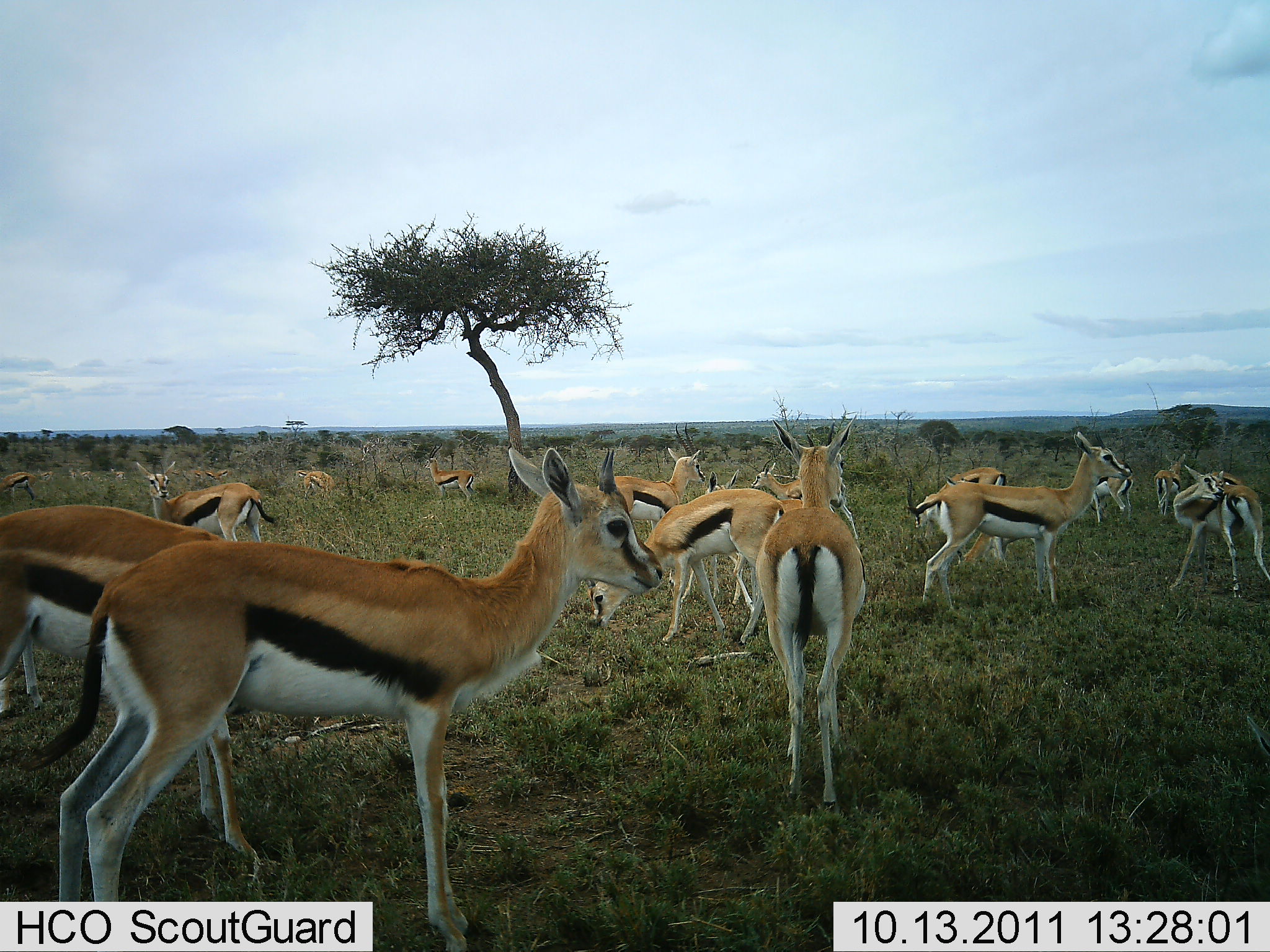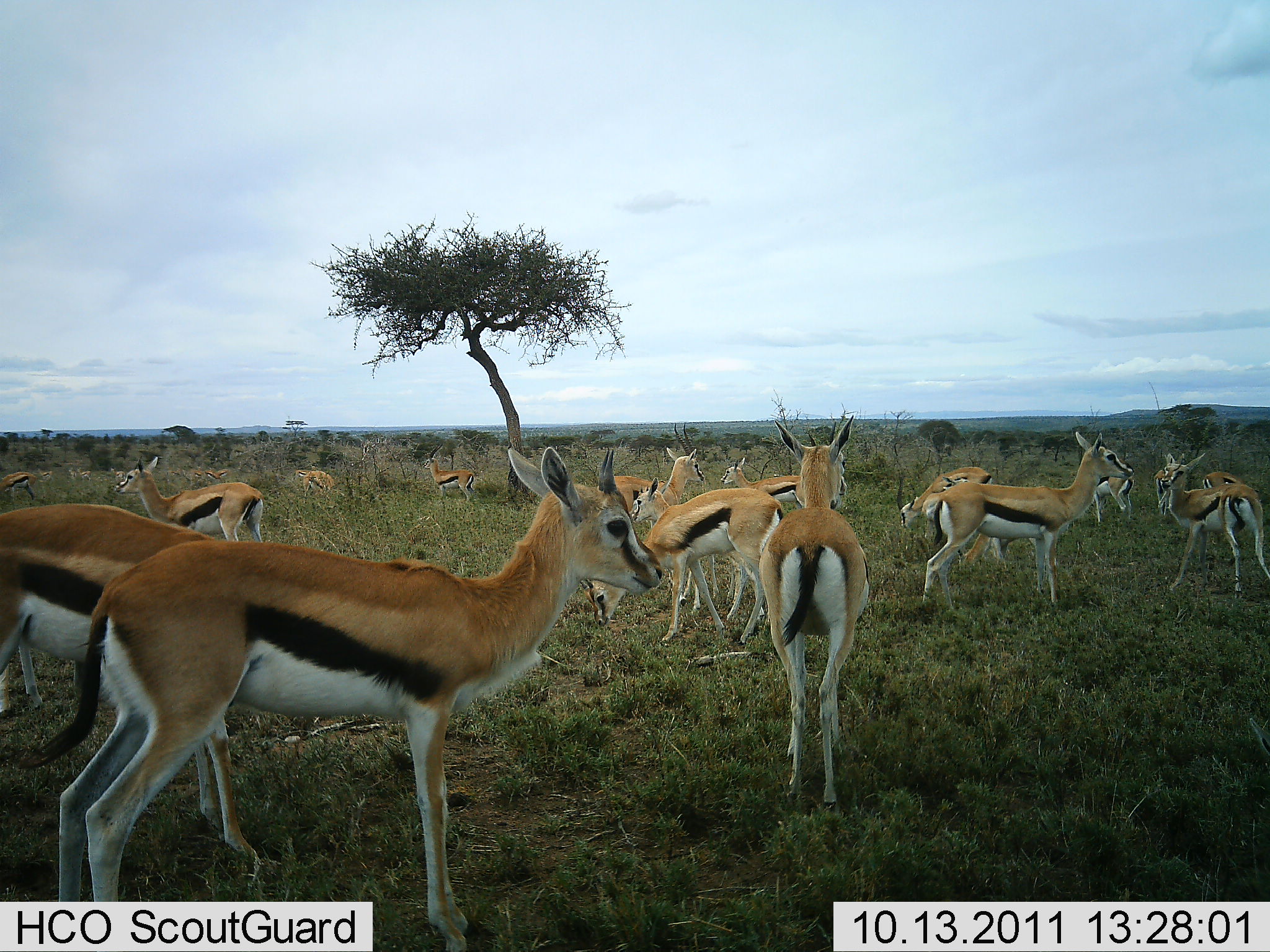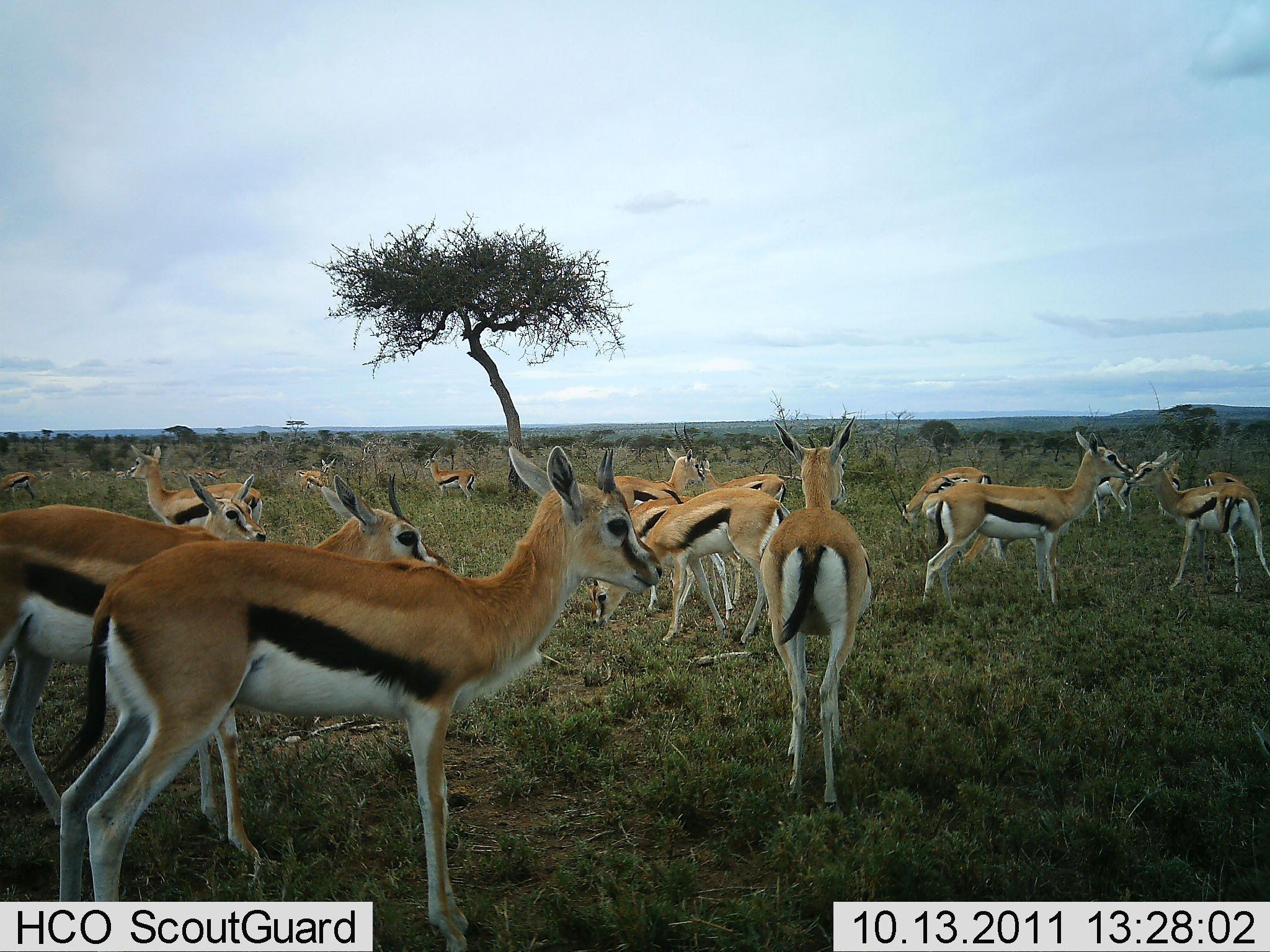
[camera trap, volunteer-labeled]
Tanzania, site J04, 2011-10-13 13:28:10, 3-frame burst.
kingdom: Animalia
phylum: Chordata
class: Mammalia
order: Artiodactyla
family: Bovidae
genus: Eudorcas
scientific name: Eudorcas thomsonii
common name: thomson's gazelle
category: gazellethomsons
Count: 11-50.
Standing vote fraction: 100%.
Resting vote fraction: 10%.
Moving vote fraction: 40%.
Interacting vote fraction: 20%.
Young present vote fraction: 0%.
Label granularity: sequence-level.